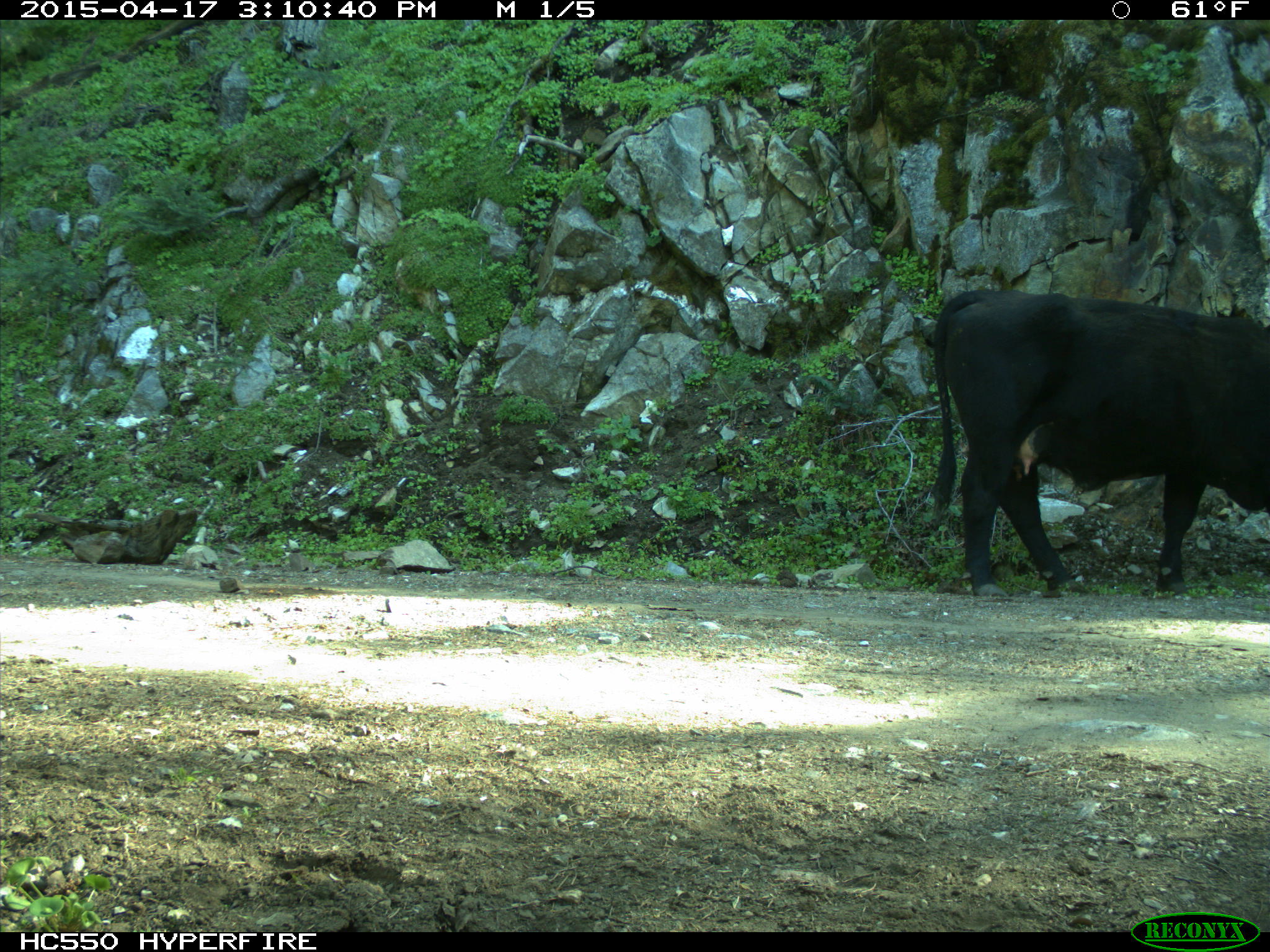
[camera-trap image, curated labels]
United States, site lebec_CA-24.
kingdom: Animalia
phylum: Chordata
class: Mammalia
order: Artiodactyla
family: Bovidae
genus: Bos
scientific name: Bos taurus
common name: domestic cow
Bos taurus (domestic cow).